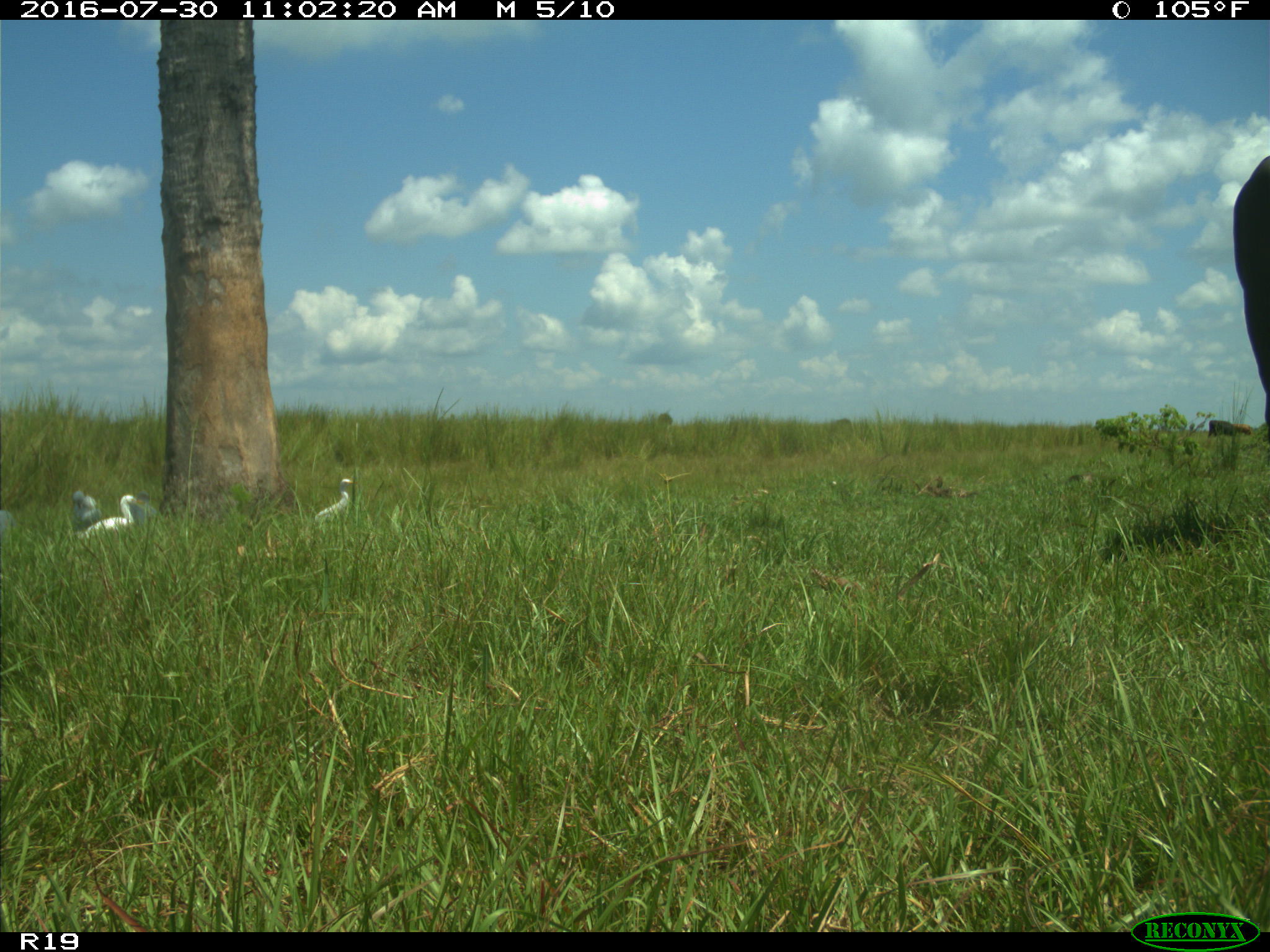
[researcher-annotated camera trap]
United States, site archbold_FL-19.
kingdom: Animalia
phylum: Chordata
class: Mammalia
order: Artiodactyla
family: Bovidae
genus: Bos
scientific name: Bos taurus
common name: domestic cow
Bos taurus (domestic cow).